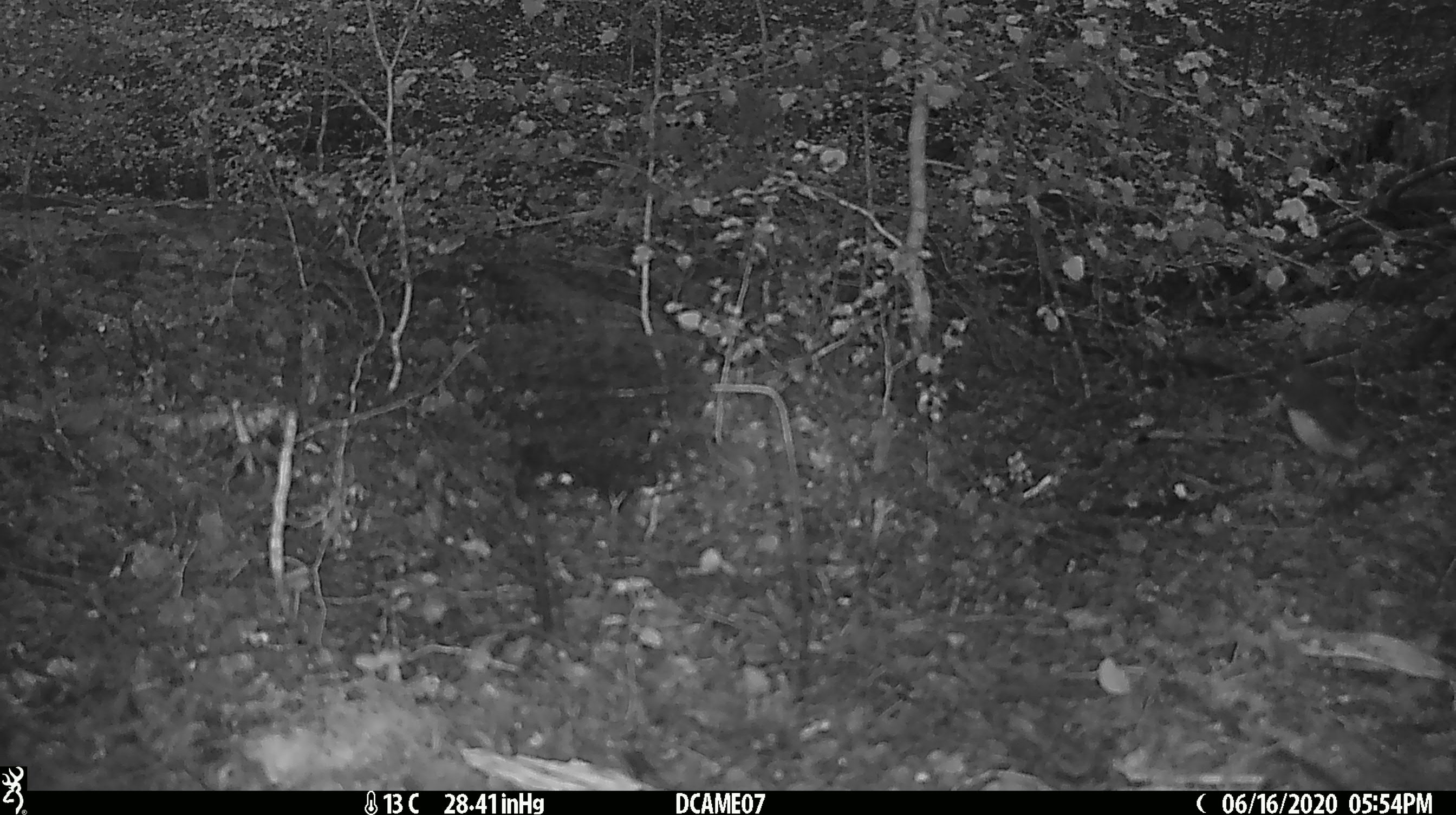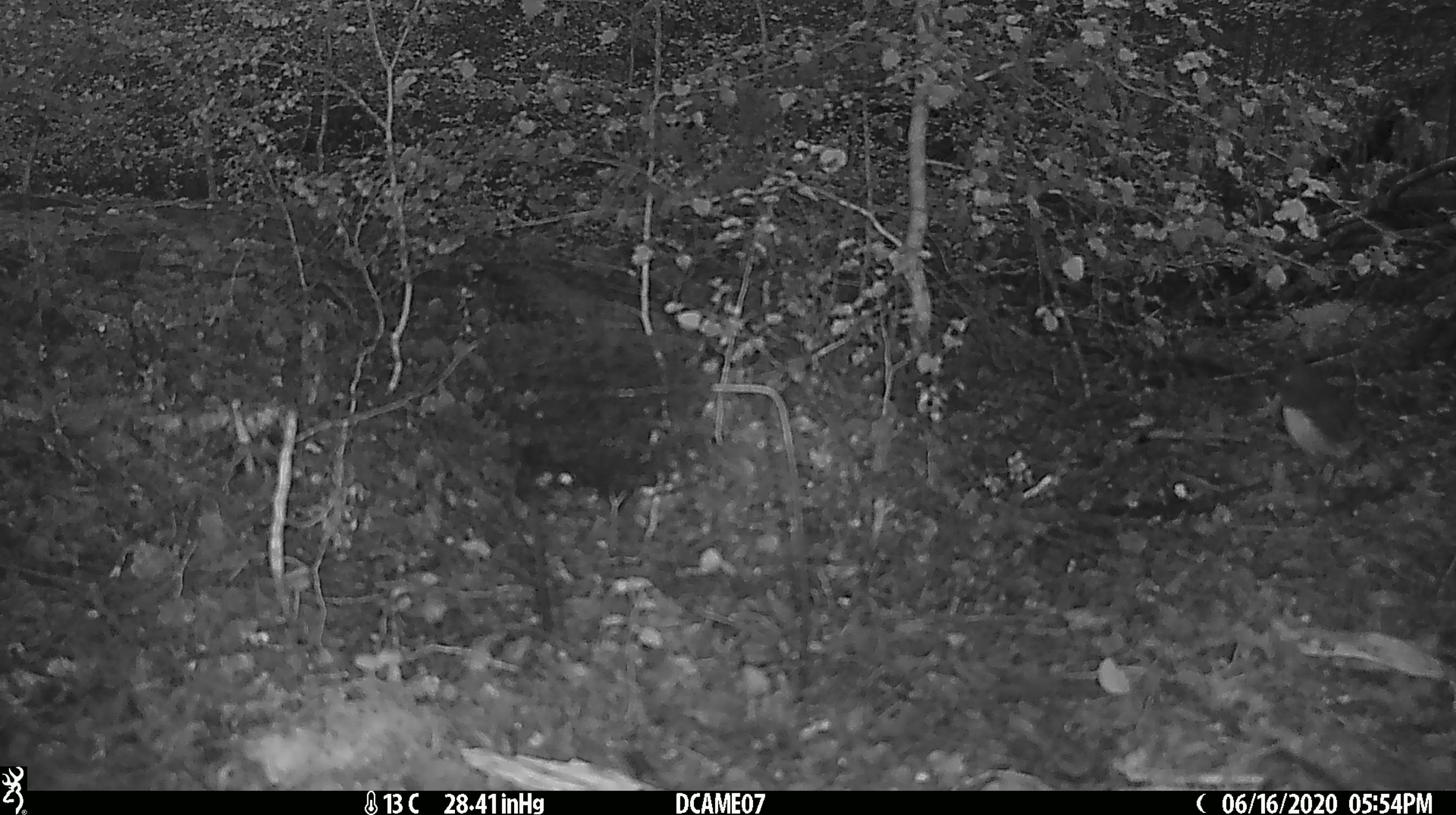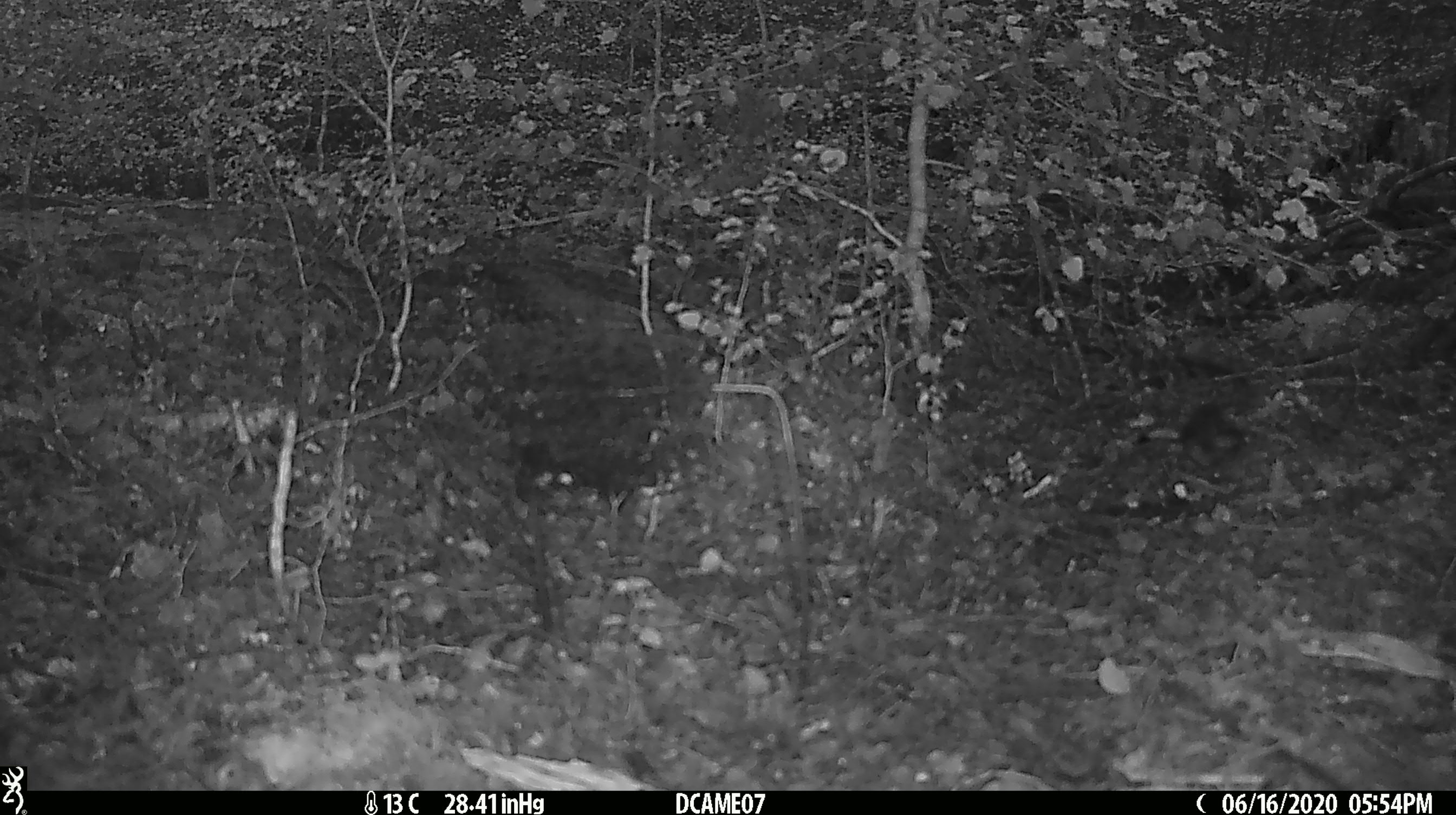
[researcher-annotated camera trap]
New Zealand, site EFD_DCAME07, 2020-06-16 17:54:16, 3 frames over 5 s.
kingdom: Animalia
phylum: Chordata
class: Aves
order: Passeriformes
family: Petroicidae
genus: Petroica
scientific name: Petroica australis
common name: new zealand robin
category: robin